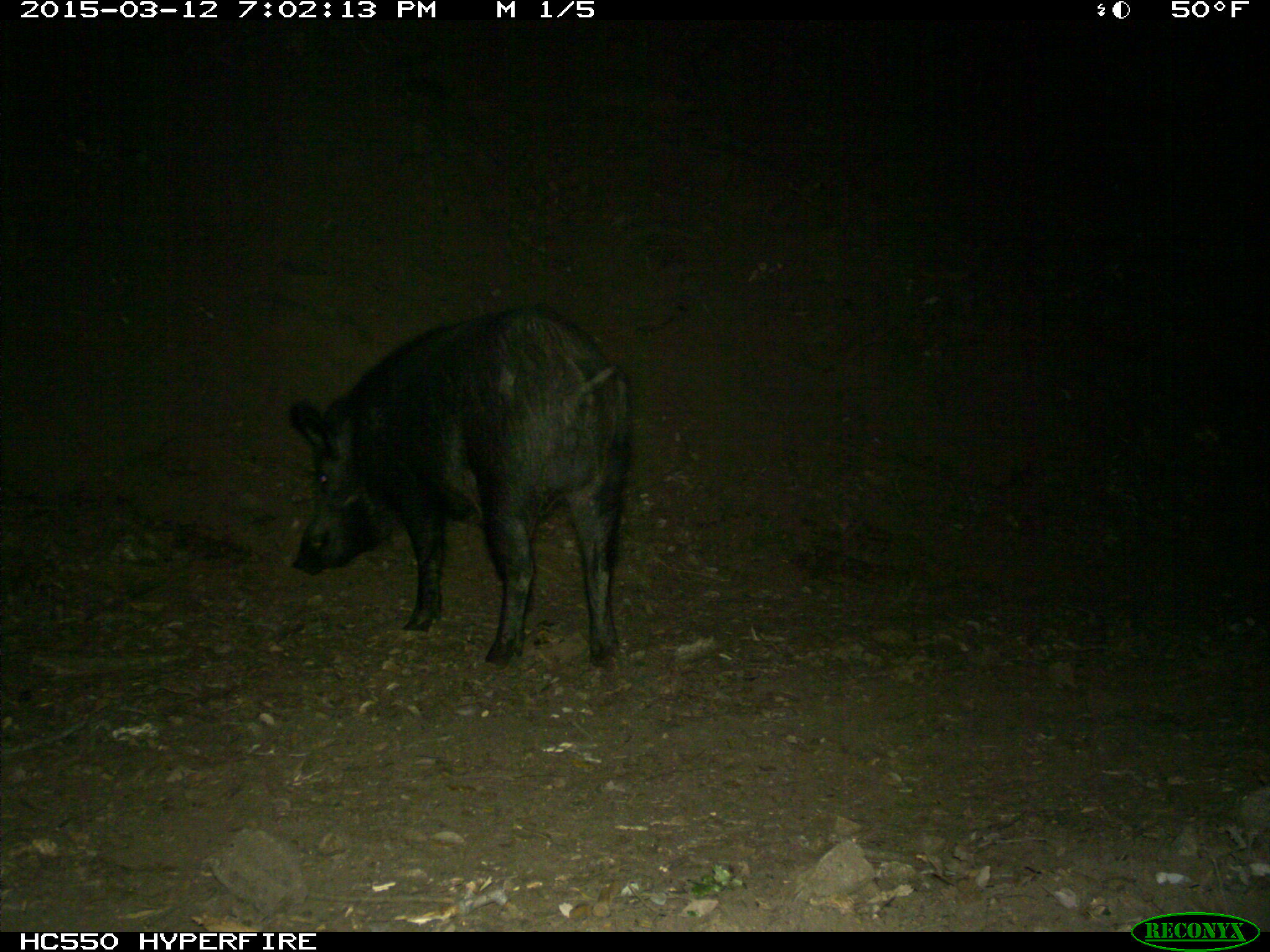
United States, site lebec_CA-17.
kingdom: Animalia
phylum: Chordata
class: Mammalia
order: Artiodactyla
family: Suidae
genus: Sus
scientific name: Sus scrofa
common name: wild boar